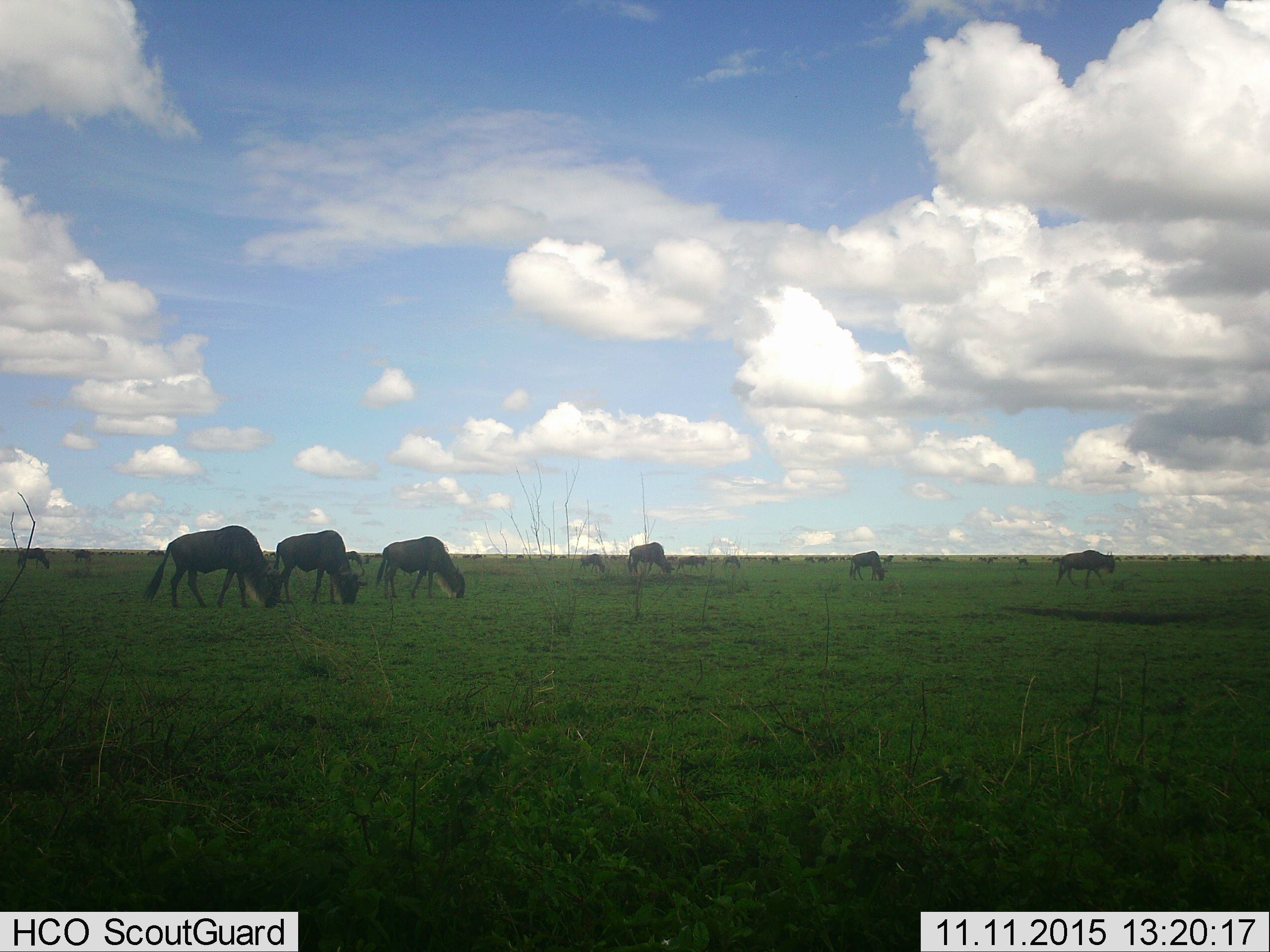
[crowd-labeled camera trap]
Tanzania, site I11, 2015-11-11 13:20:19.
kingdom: Animalia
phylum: Chordata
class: Mammalia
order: Artiodactyla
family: Bovidae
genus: Connochaetes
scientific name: Connochaetes taurinus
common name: blue wildebeest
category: wildebeest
Wildebeest (blue wildebeest) (Connochaetes taurinus), count 11-50. Behavior (volunteer vote fractions): standing 60%, resting 10%, moving 60%, interacting 0%. Young present (vote fraction): 0%. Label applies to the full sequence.